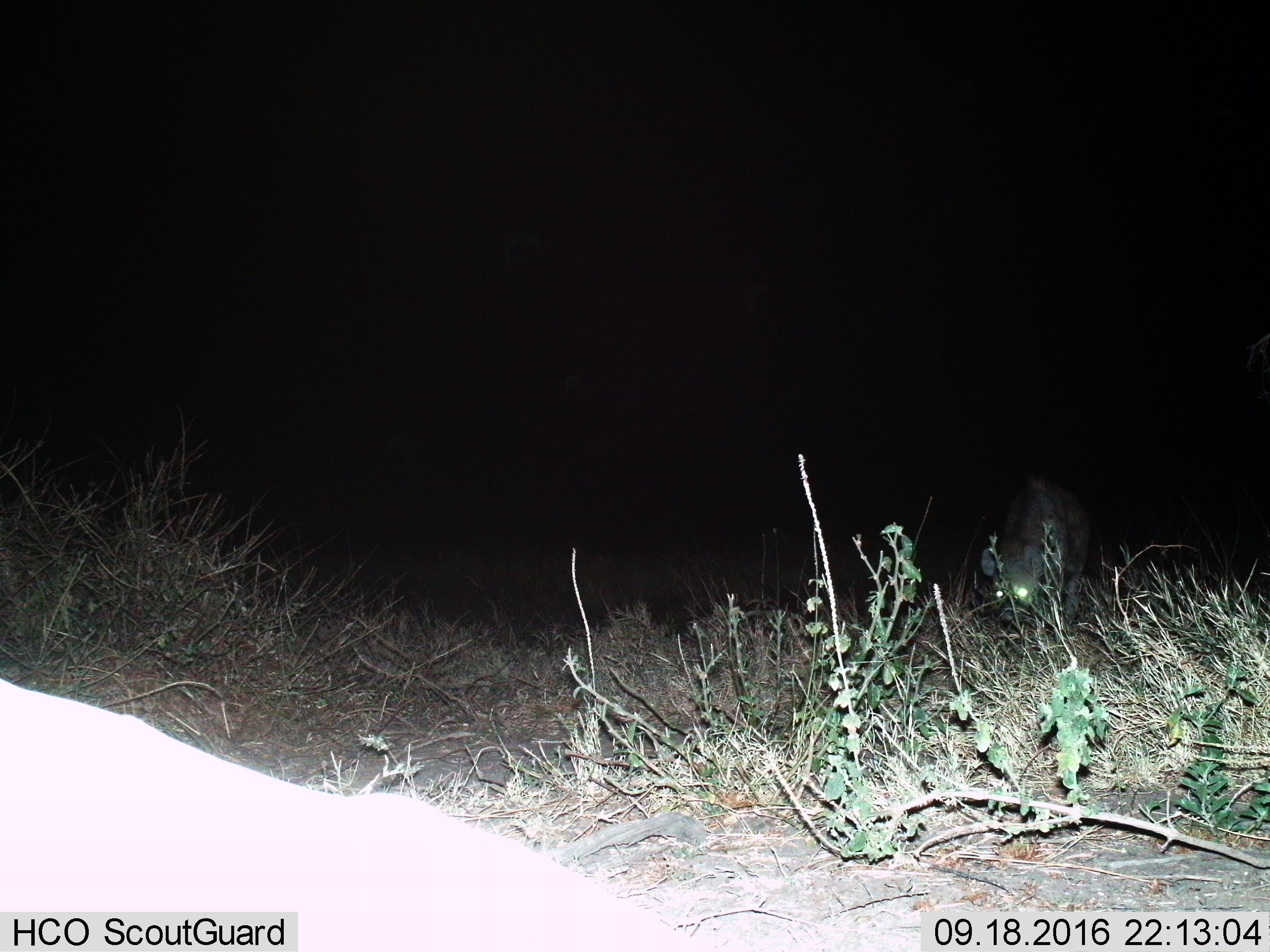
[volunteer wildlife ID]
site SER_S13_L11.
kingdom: Animalia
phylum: Chordata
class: Mammalia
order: Carnivora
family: Hyaenidae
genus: Crocuta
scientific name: Crocuta crocuta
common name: spotted hyena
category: hyenaspotted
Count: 1.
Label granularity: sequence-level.